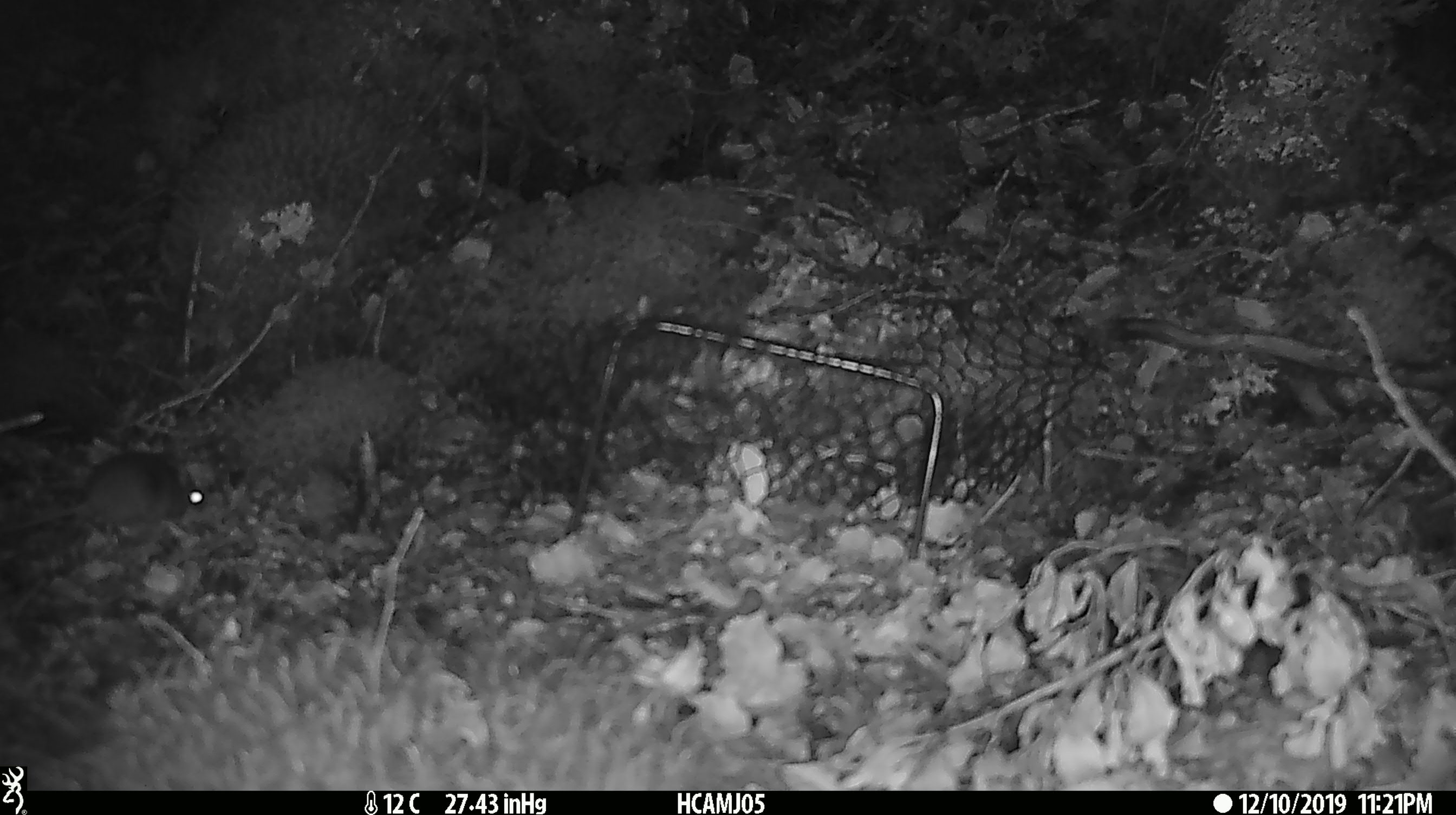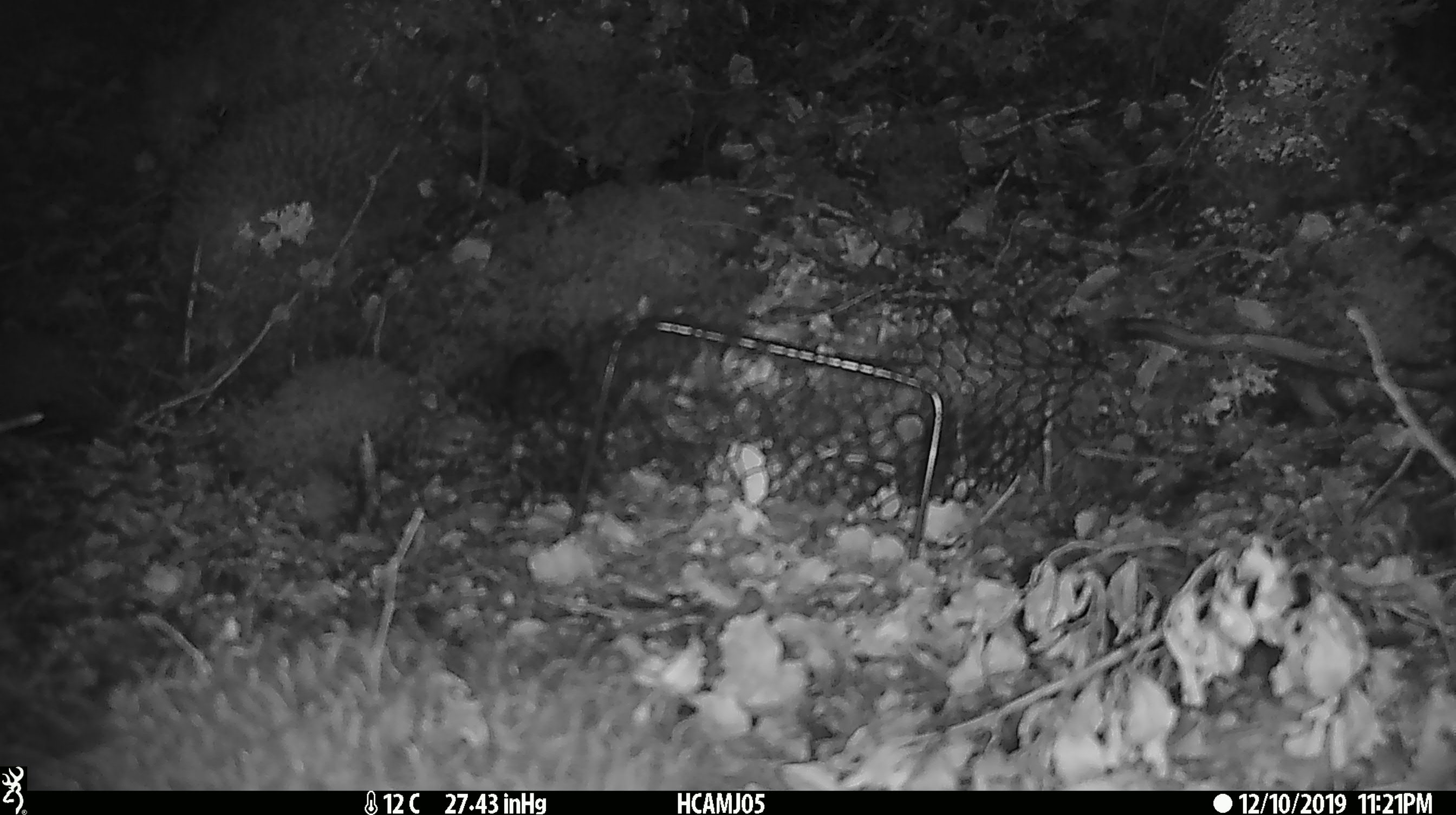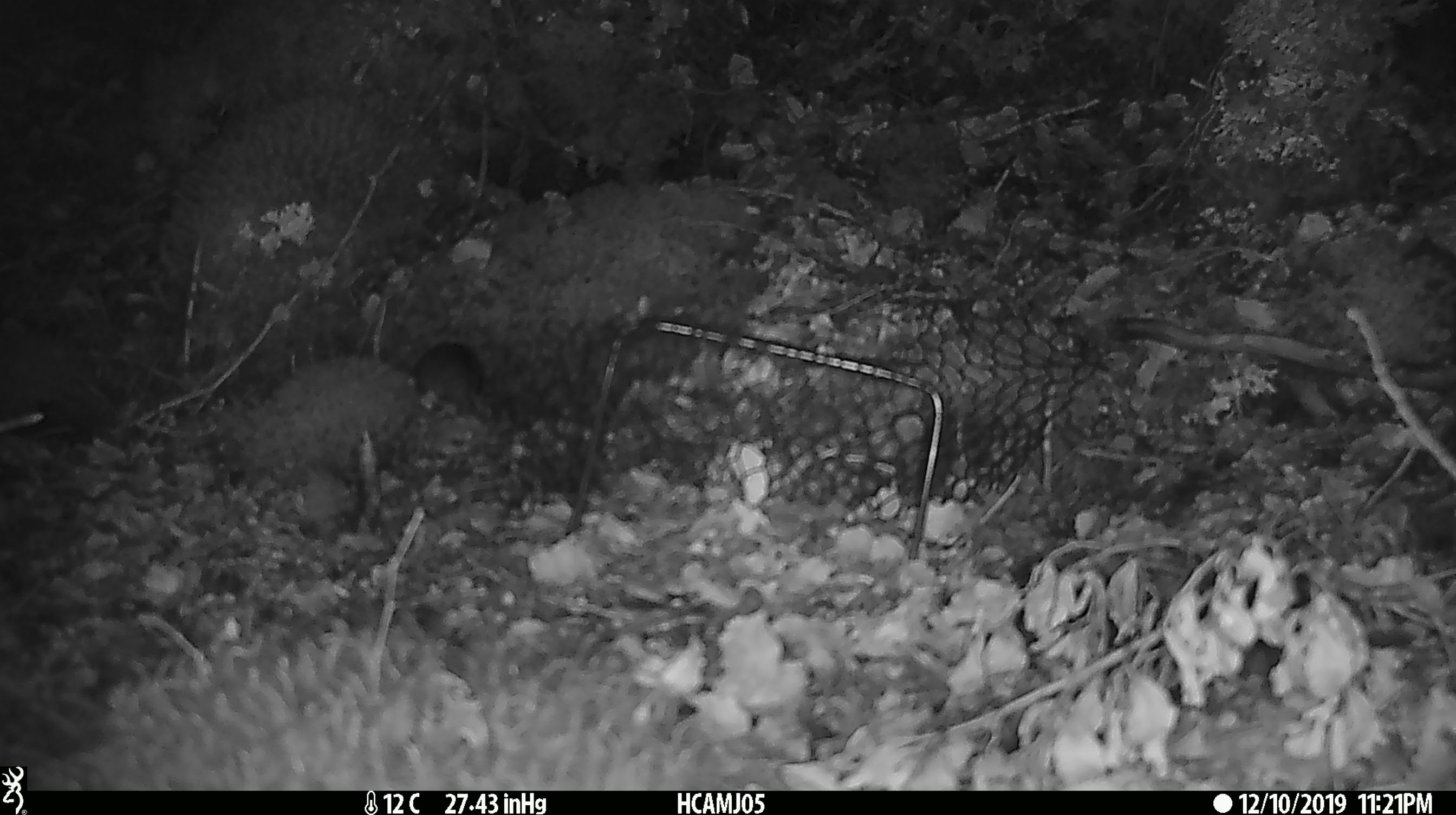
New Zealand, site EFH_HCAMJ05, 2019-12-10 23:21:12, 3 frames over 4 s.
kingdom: Animalia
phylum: Chordata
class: Mammalia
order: Rodentia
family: Muridae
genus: Mus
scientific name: Mus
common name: mouse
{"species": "mouse (Mus)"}